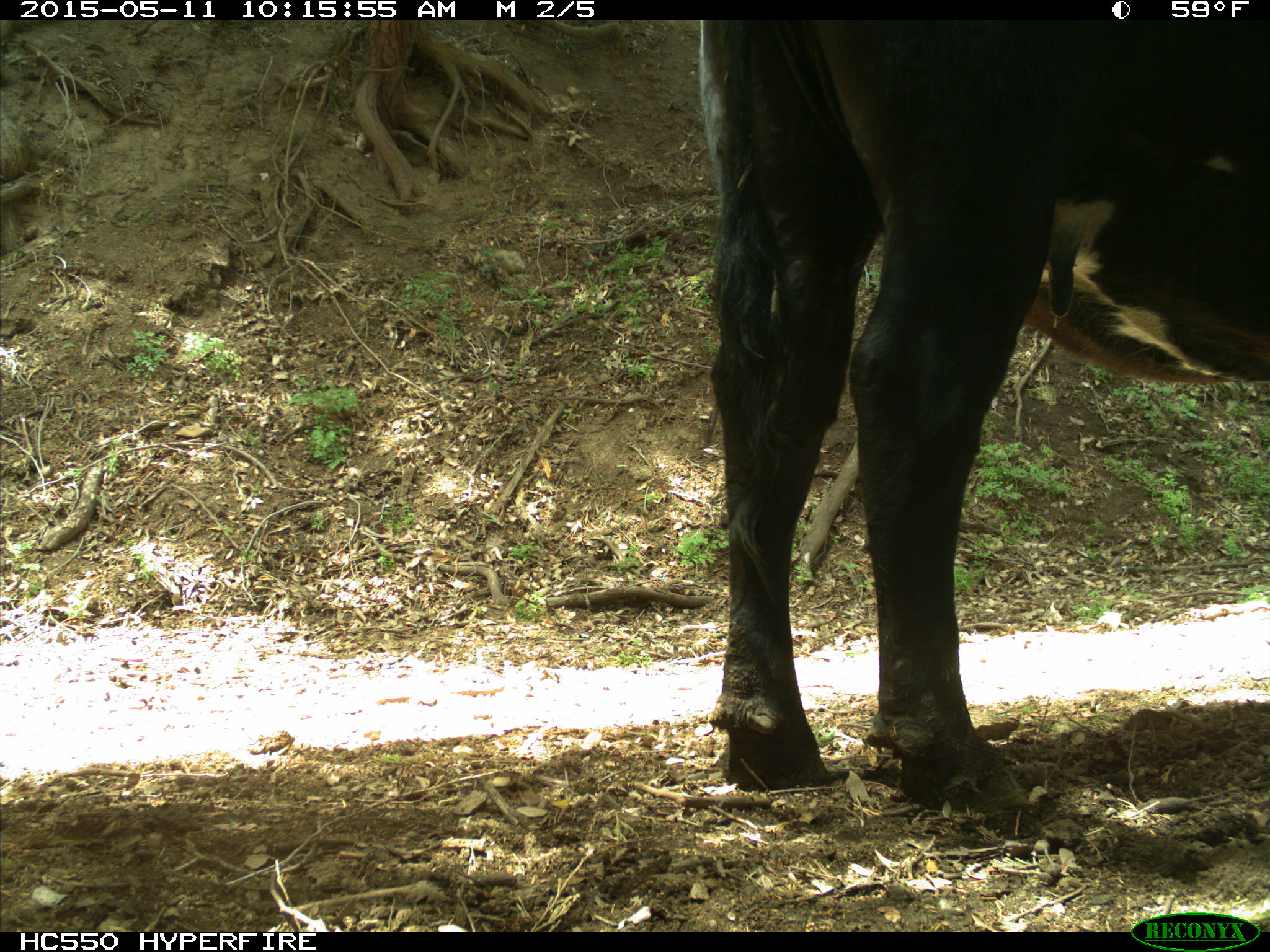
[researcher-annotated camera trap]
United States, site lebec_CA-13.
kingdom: Animalia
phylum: Chordata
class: Mammalia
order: Artiodactyla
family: Bovidae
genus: Bos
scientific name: Bos taurus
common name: domestic cow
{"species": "Bos taurus (domestic cow)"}